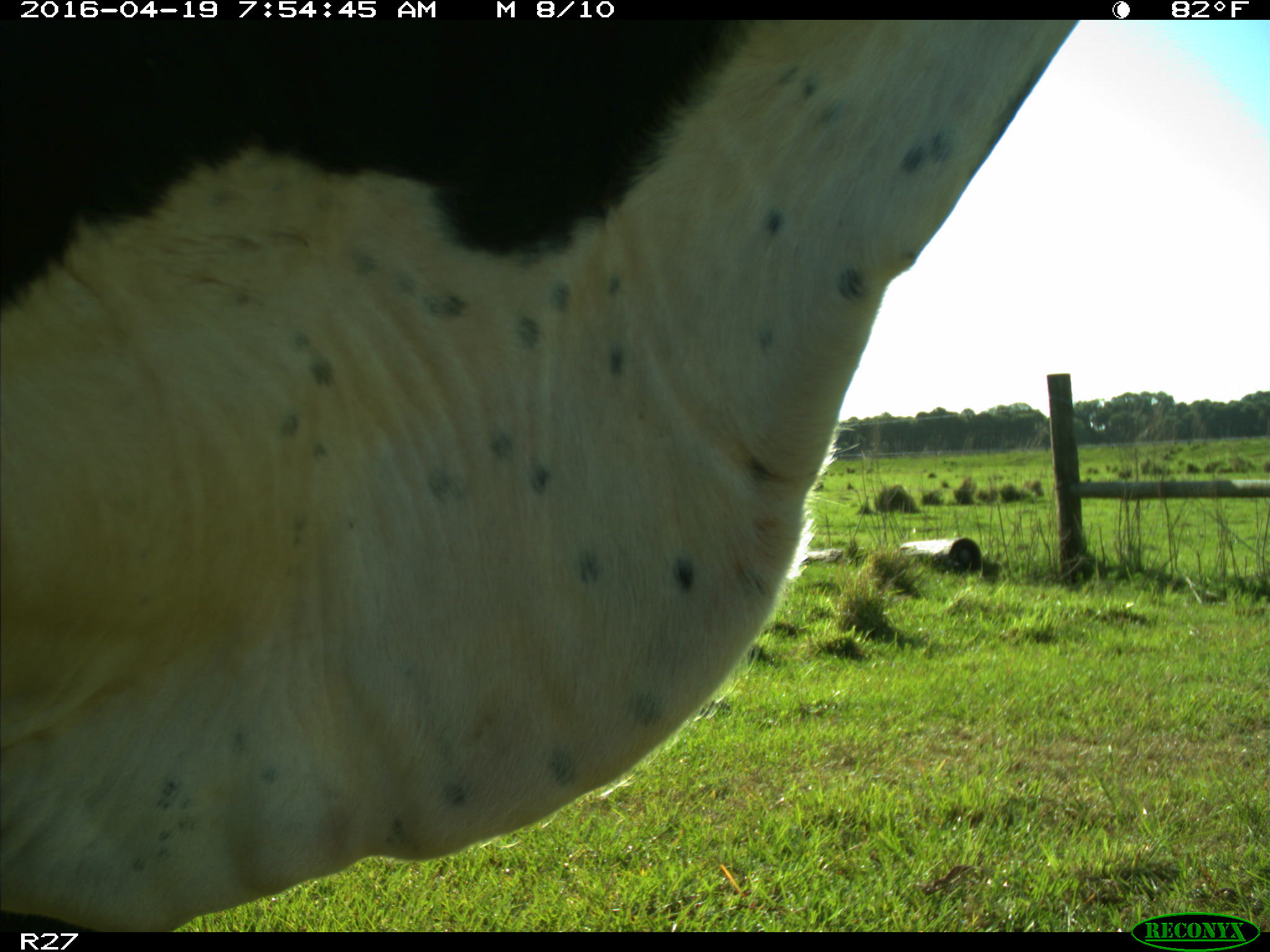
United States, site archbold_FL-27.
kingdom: Animalia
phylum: Chordata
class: Mammalia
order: Artiodactyla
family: Bovidae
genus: Bos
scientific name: Bos taurus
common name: domestic cow